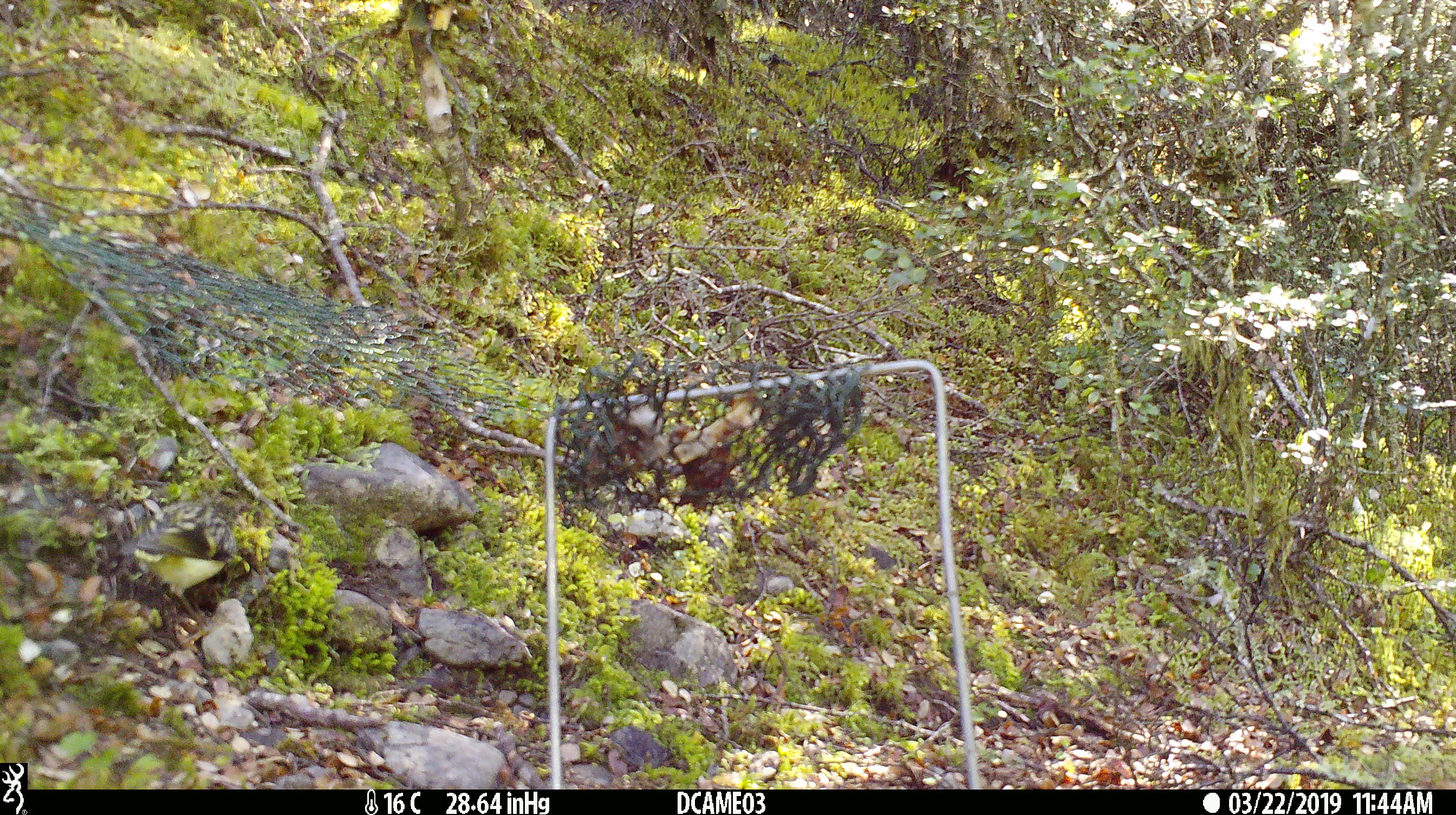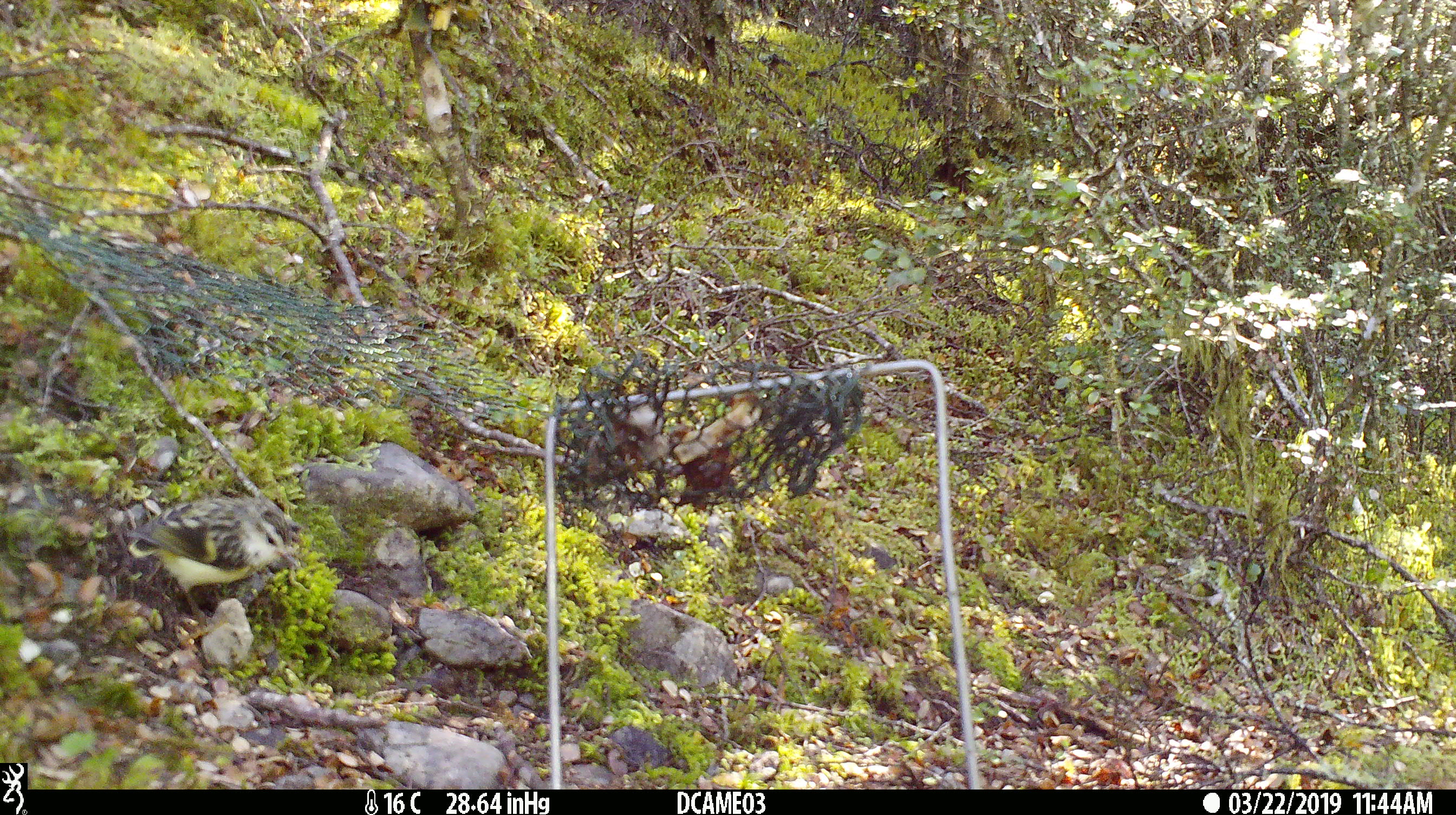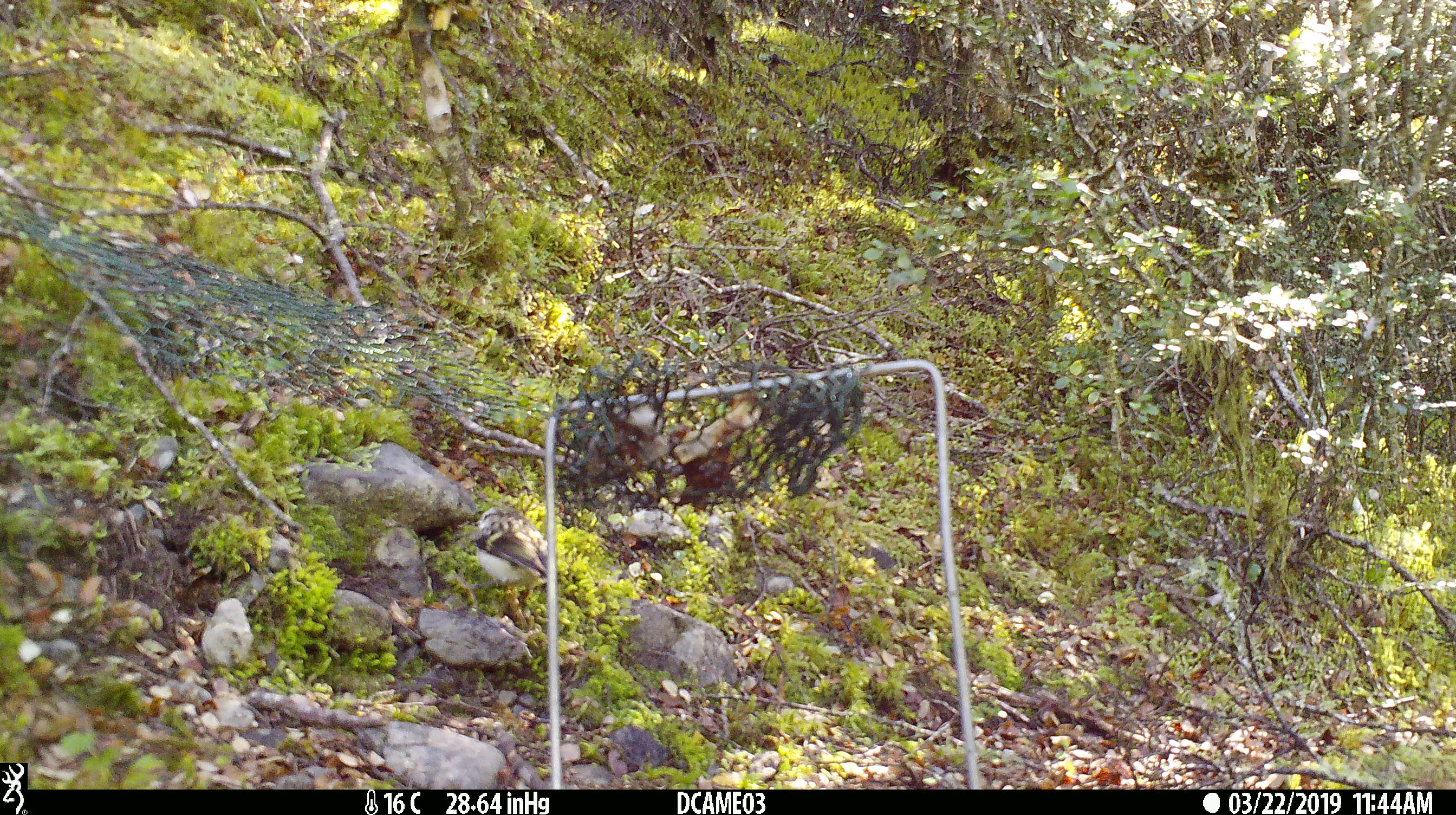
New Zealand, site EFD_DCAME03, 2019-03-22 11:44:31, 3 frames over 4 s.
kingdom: Animalia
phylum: Chordata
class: Aves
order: Passeriformes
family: Acanthisittidae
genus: Acanthisitta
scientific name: Acanthisitta chloris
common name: rifleman